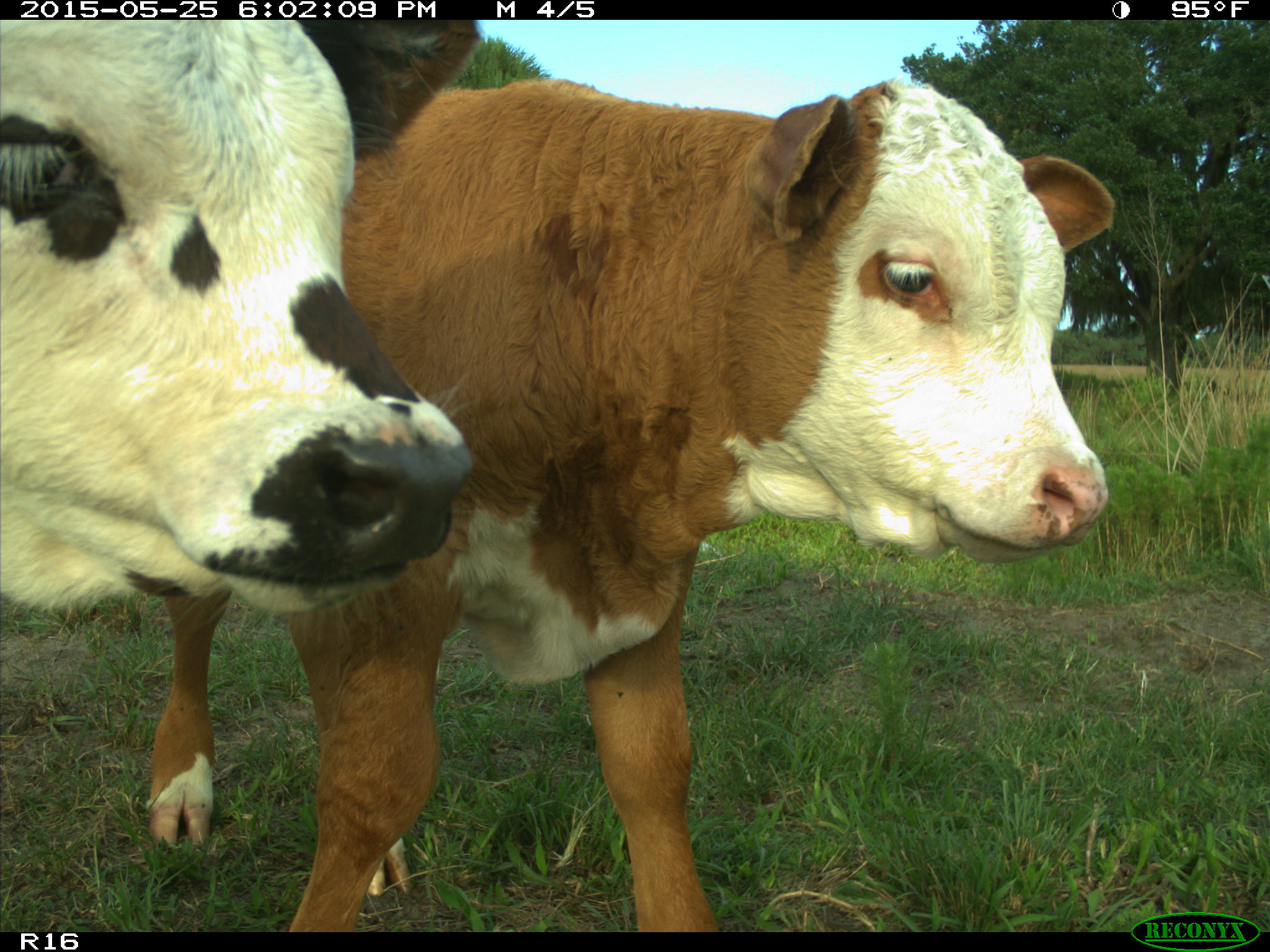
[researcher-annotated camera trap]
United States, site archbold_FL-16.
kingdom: Animalia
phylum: Chordata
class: Mammalia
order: Artiodactyla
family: Bovidae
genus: Bos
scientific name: Bos taurus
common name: domestic cow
Bos taurus (domestic cow).